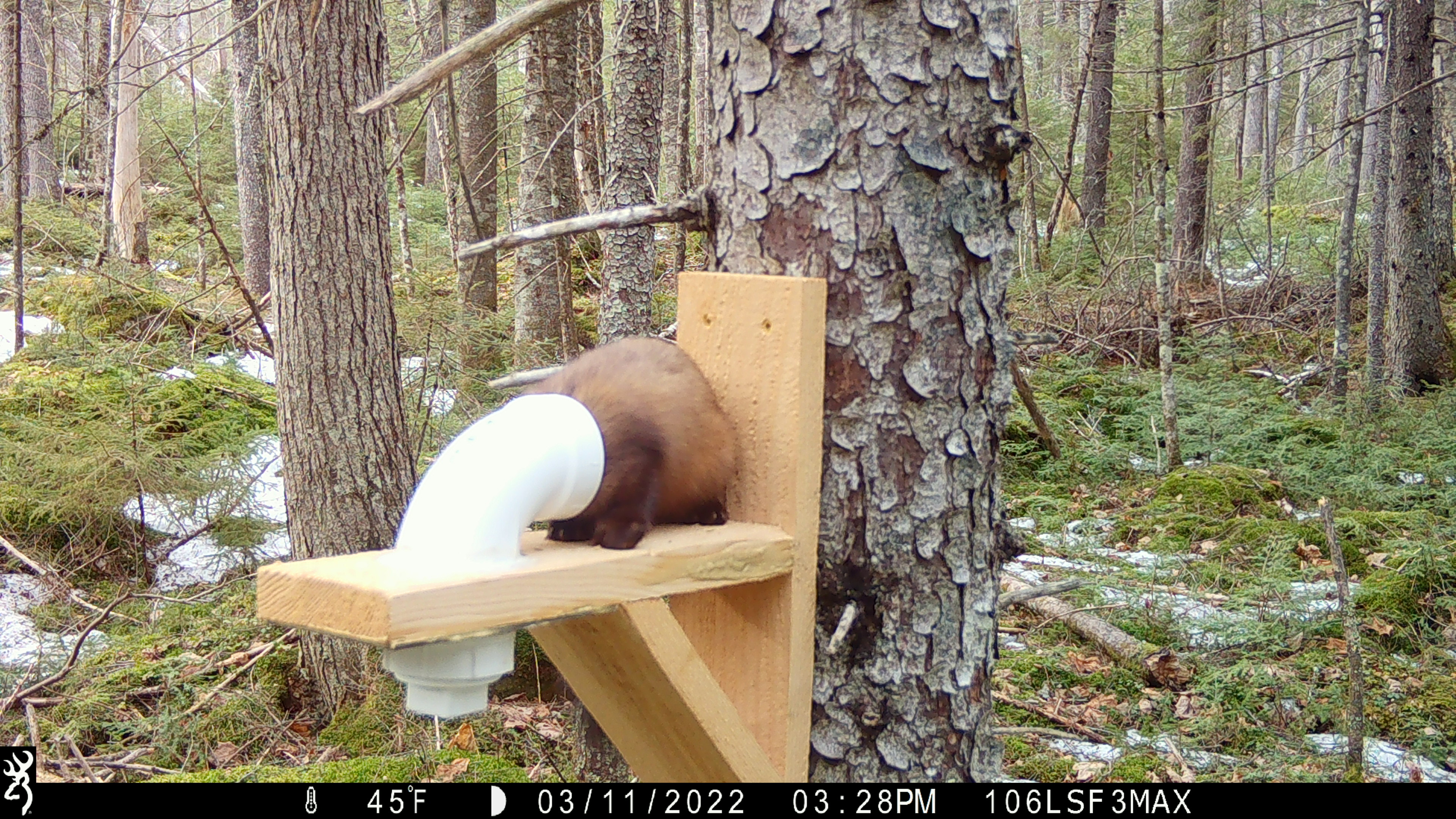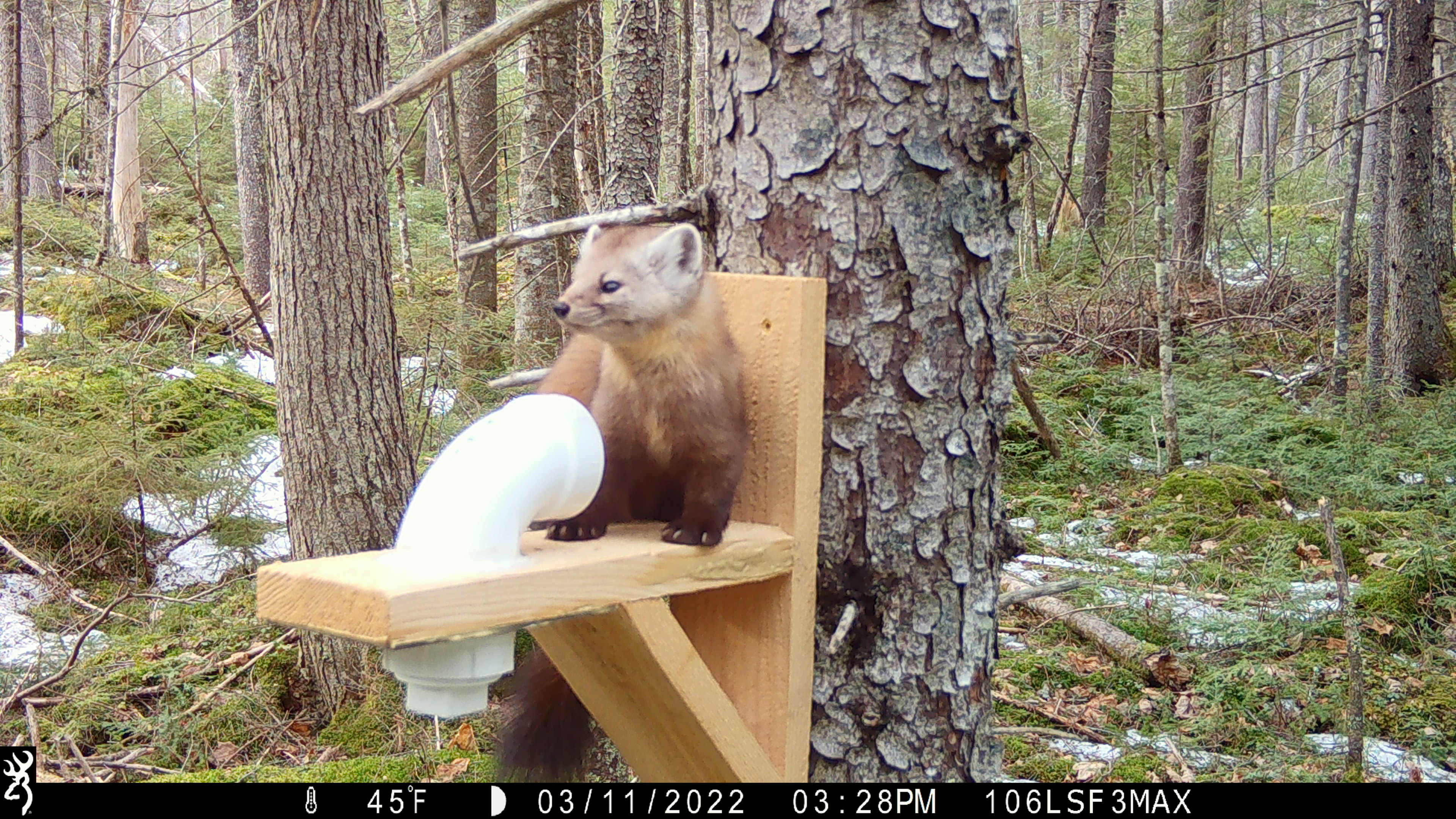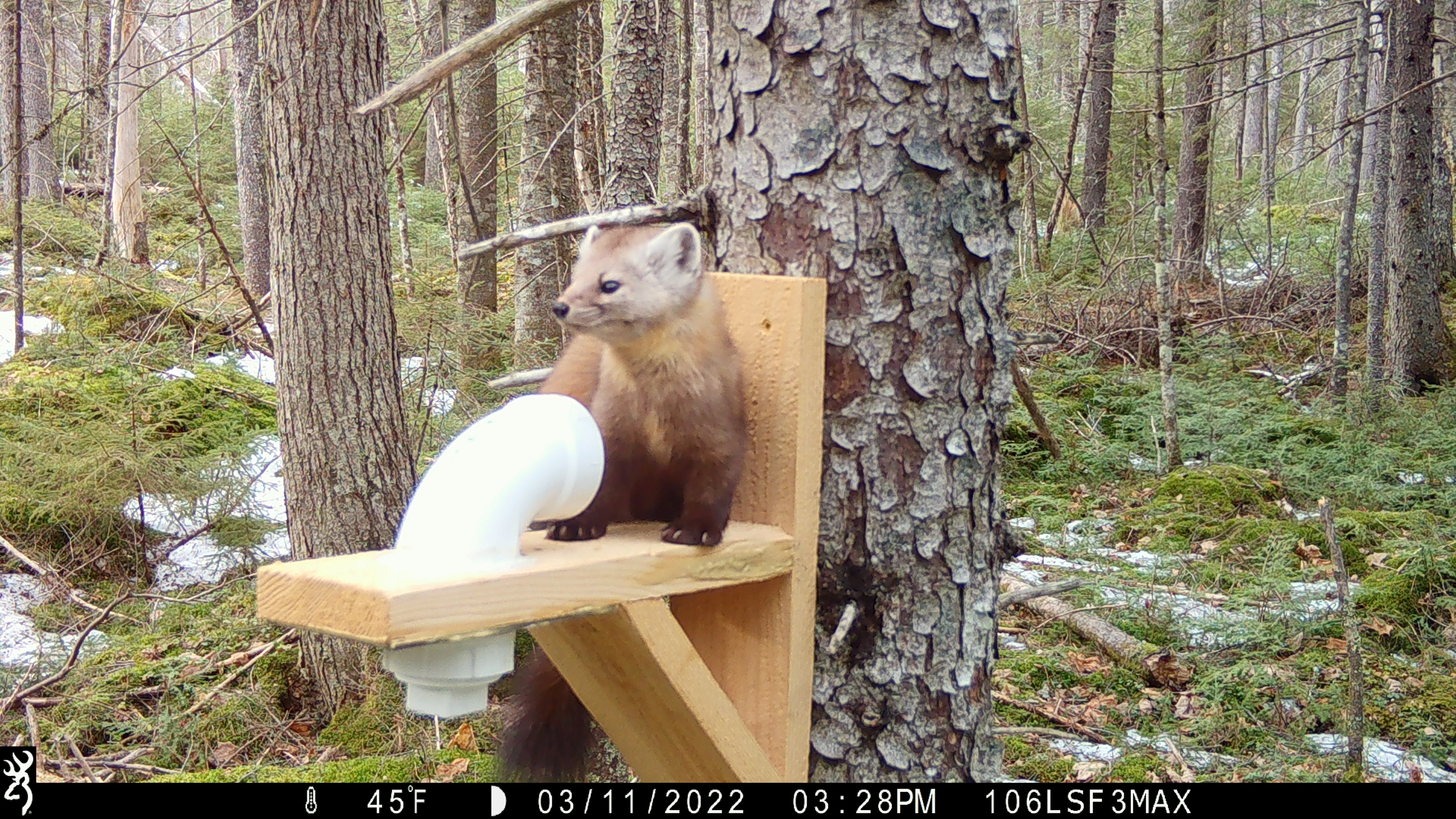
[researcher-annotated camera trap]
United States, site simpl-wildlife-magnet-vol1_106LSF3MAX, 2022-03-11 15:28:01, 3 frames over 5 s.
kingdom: Animalia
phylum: Chordata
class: Mammalia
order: Carnivora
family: Mustelidae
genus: Martes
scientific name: Martes americana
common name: american marten